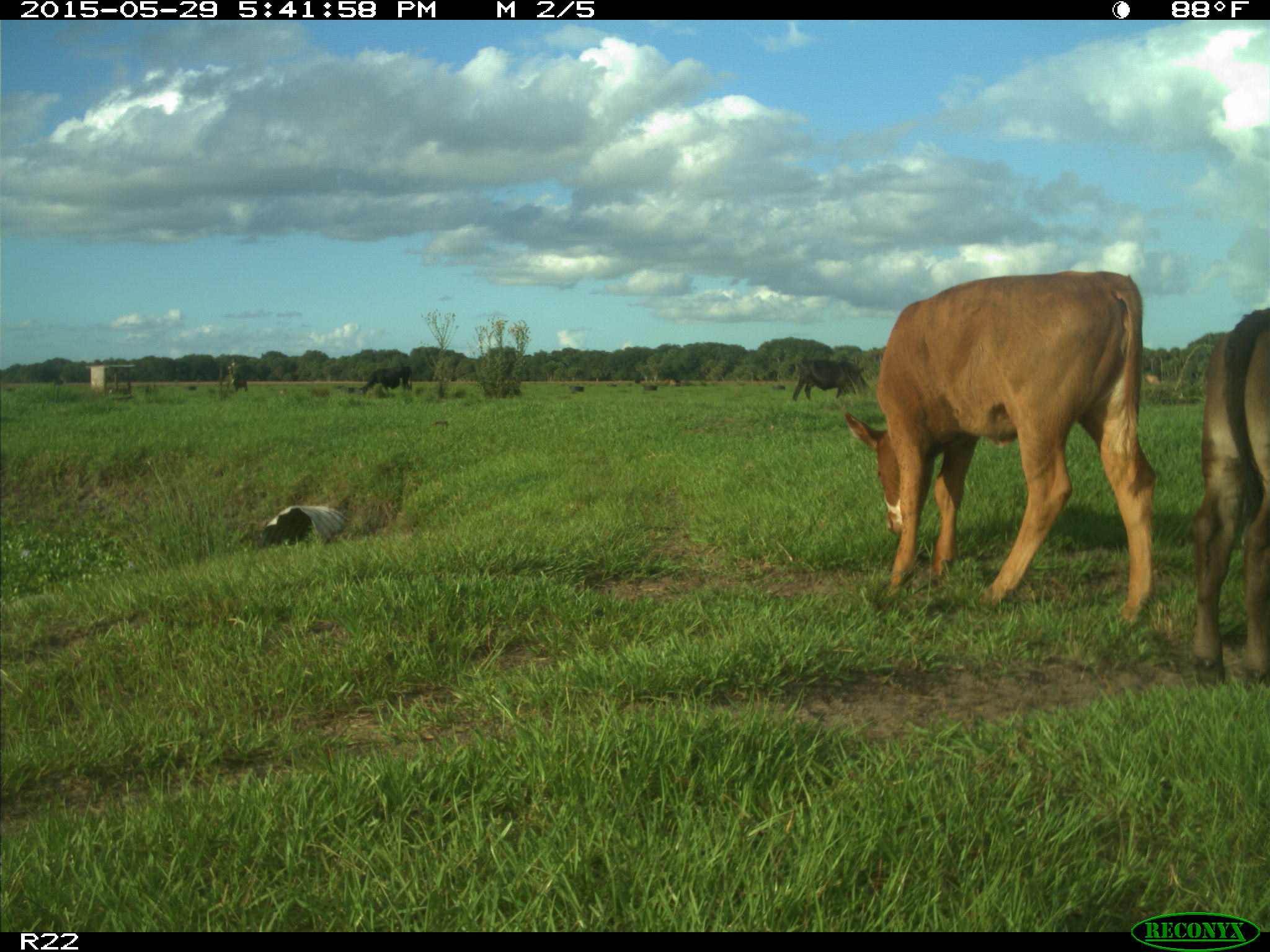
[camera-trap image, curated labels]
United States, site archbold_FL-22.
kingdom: Animalia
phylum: Chordata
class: Mammalia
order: Artiodactyla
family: Bovidae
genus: Bos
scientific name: Bos taurus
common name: domestic cow